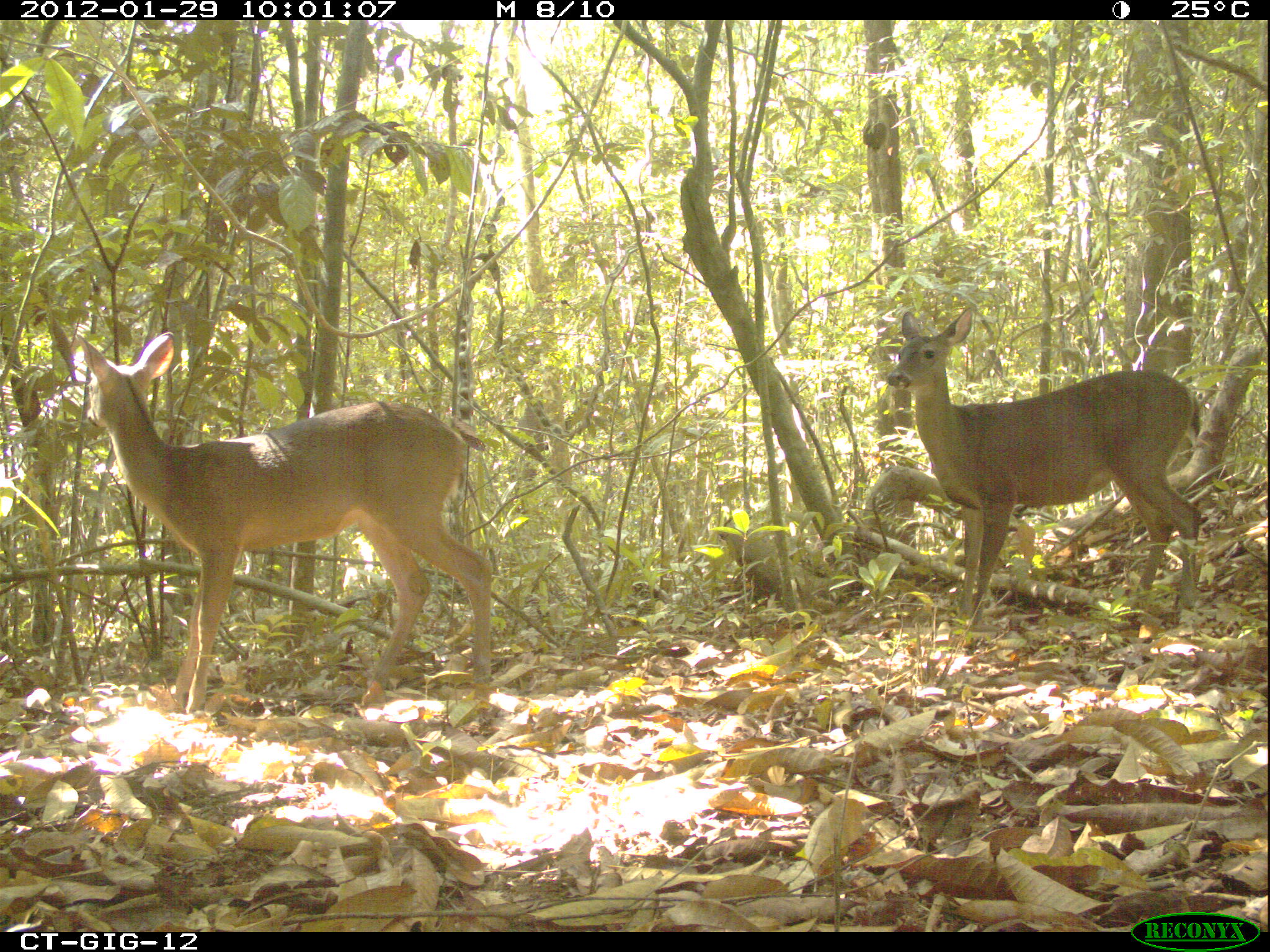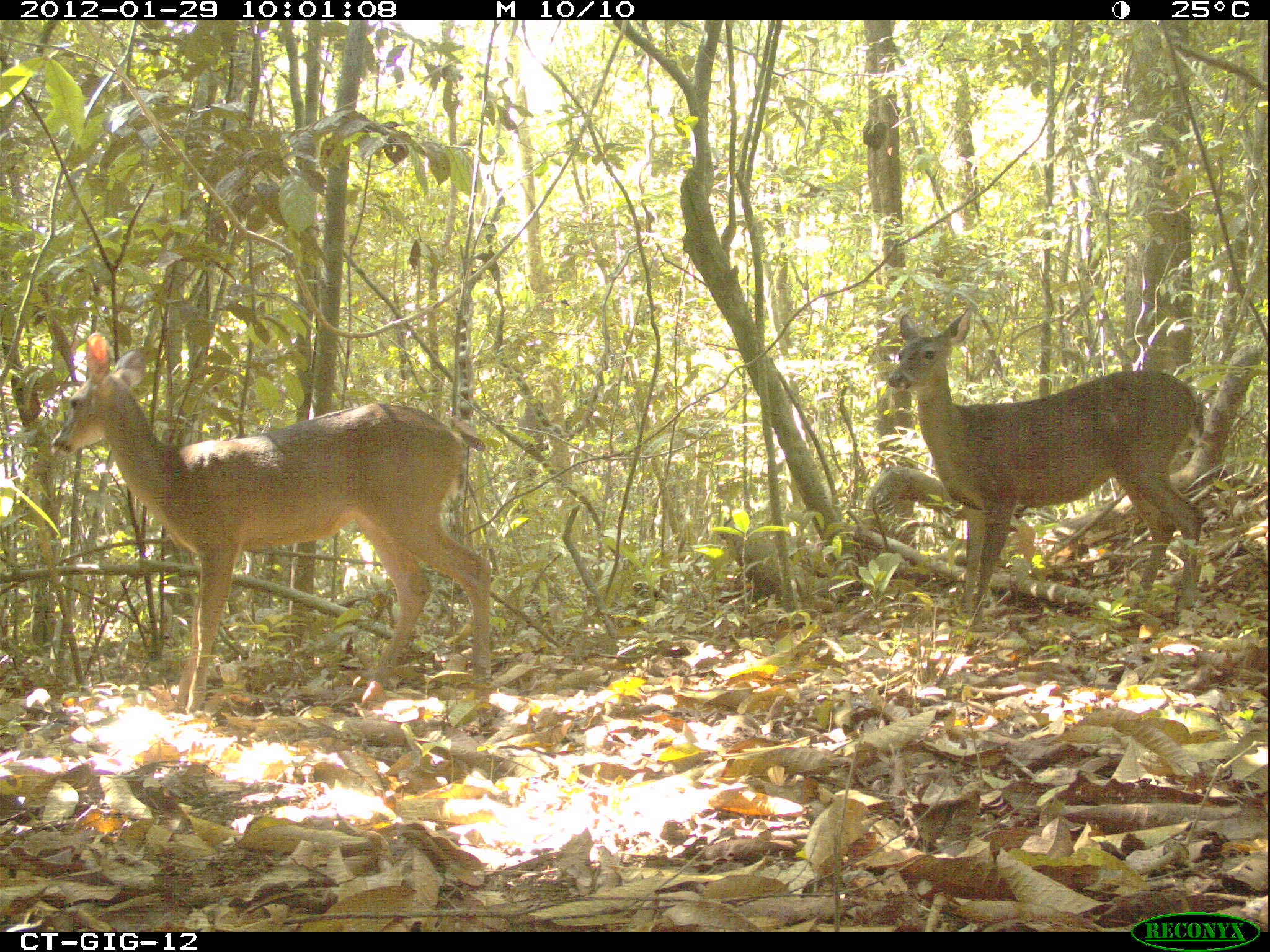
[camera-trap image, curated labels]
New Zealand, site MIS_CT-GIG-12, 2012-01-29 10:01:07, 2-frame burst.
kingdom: Animalia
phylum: Chordata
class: Mammalia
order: Artiodactyla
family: Cervidae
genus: Odocoileus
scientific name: Odocoileus virginianus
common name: white-tailed deer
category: white tailed deer